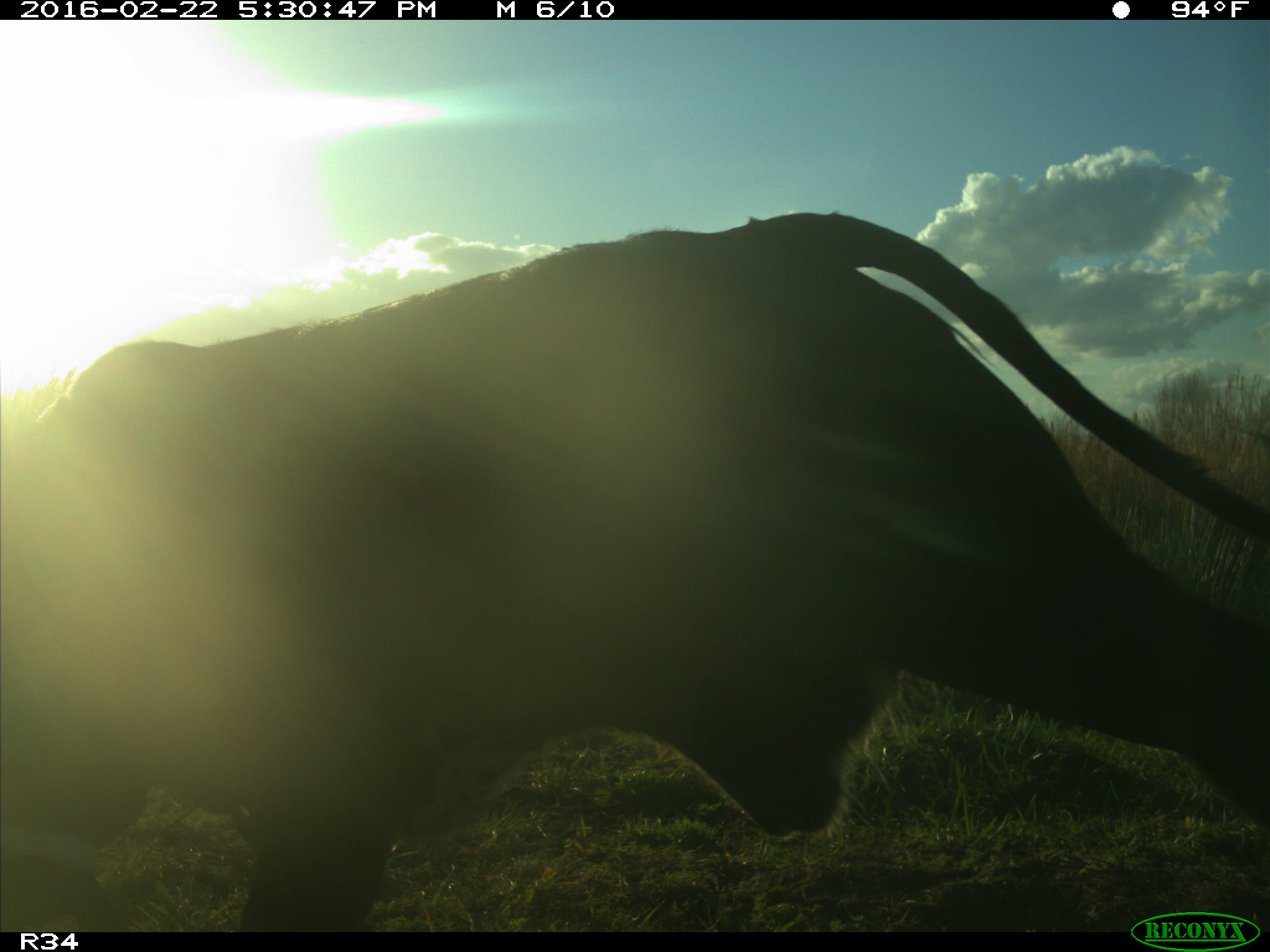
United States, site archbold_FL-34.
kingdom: Animalia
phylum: Chordata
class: Mammalia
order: Artiodactyla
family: Bovidae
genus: Bos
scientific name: Bos taurus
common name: domestic cow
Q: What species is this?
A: Bos taurus (domestic cow).